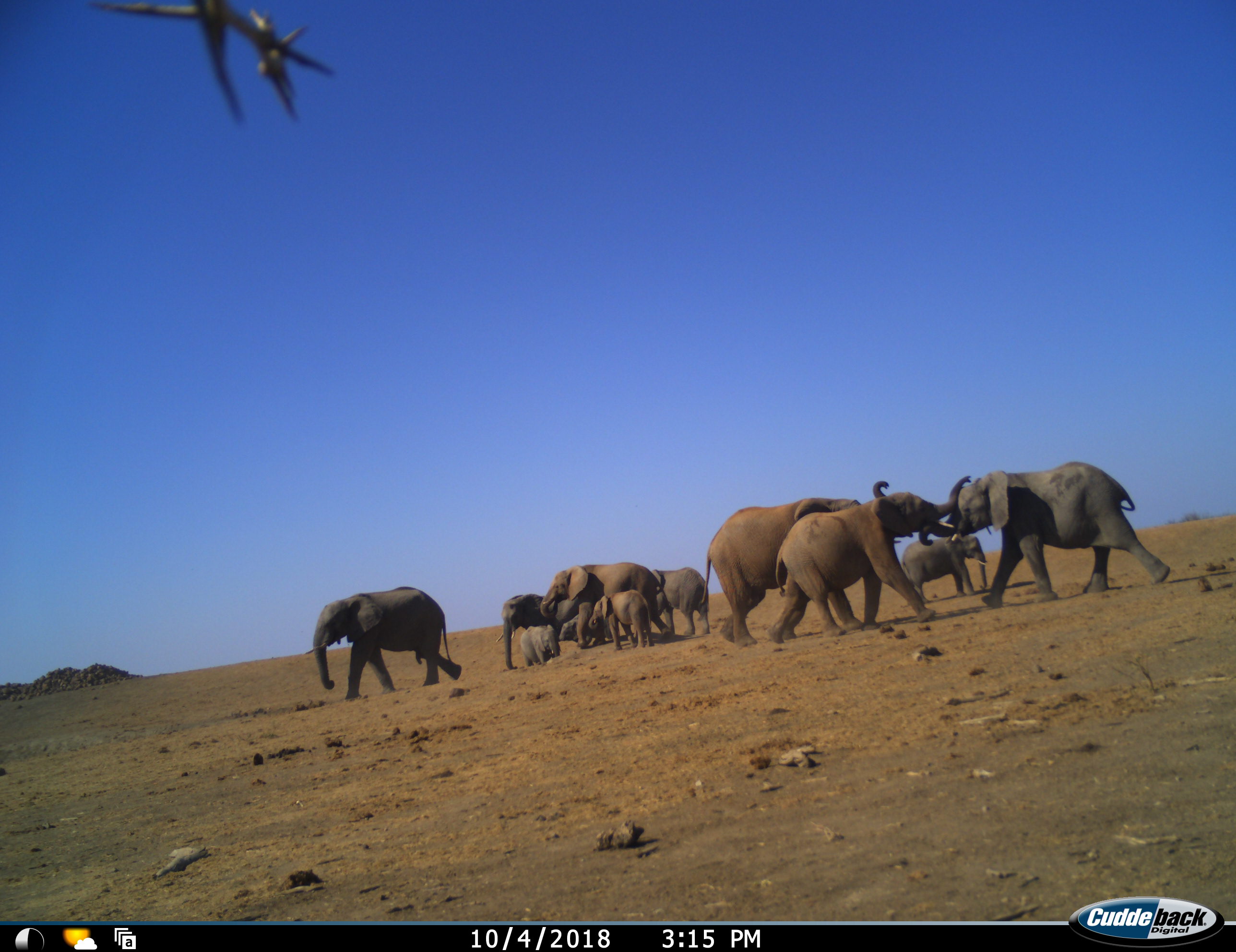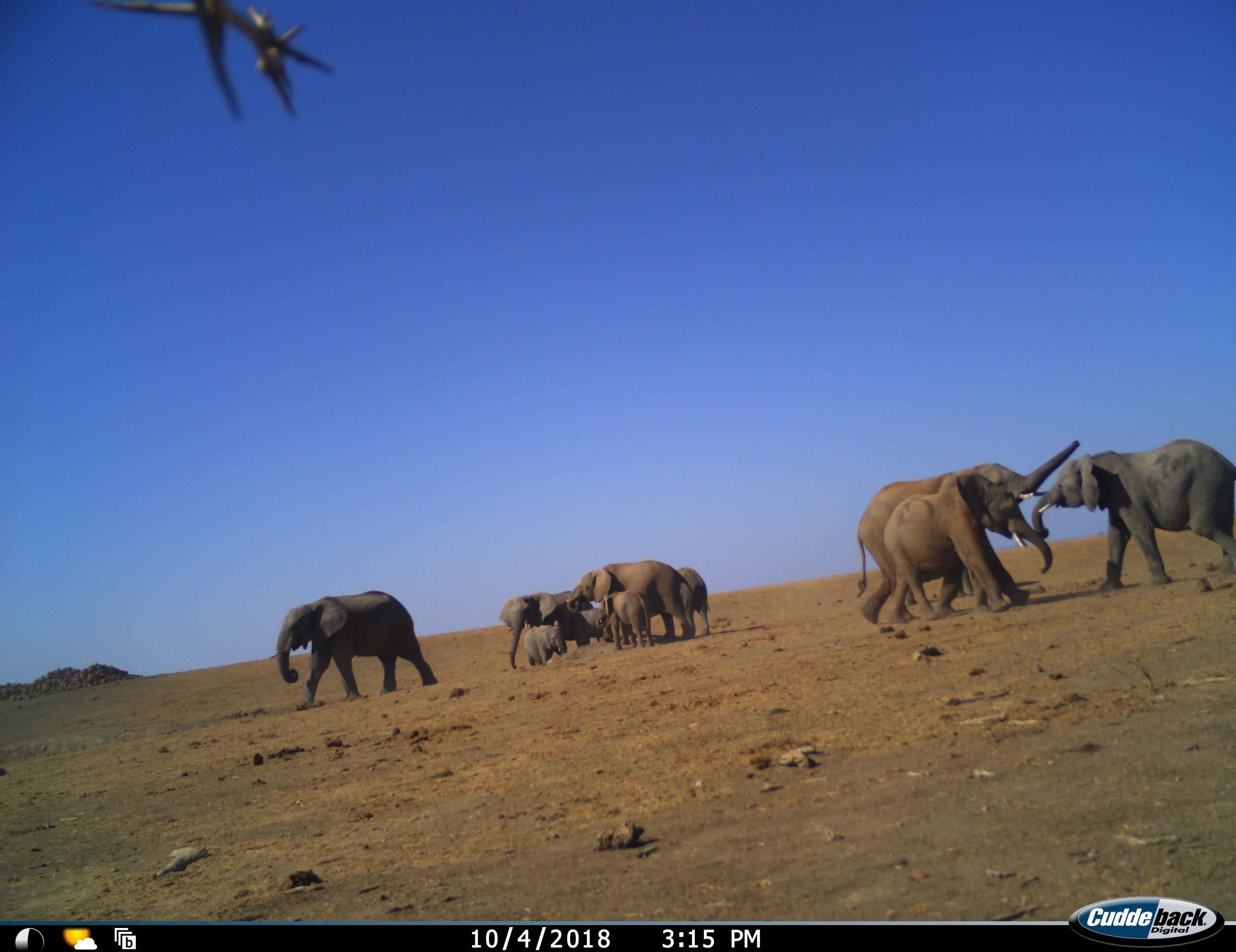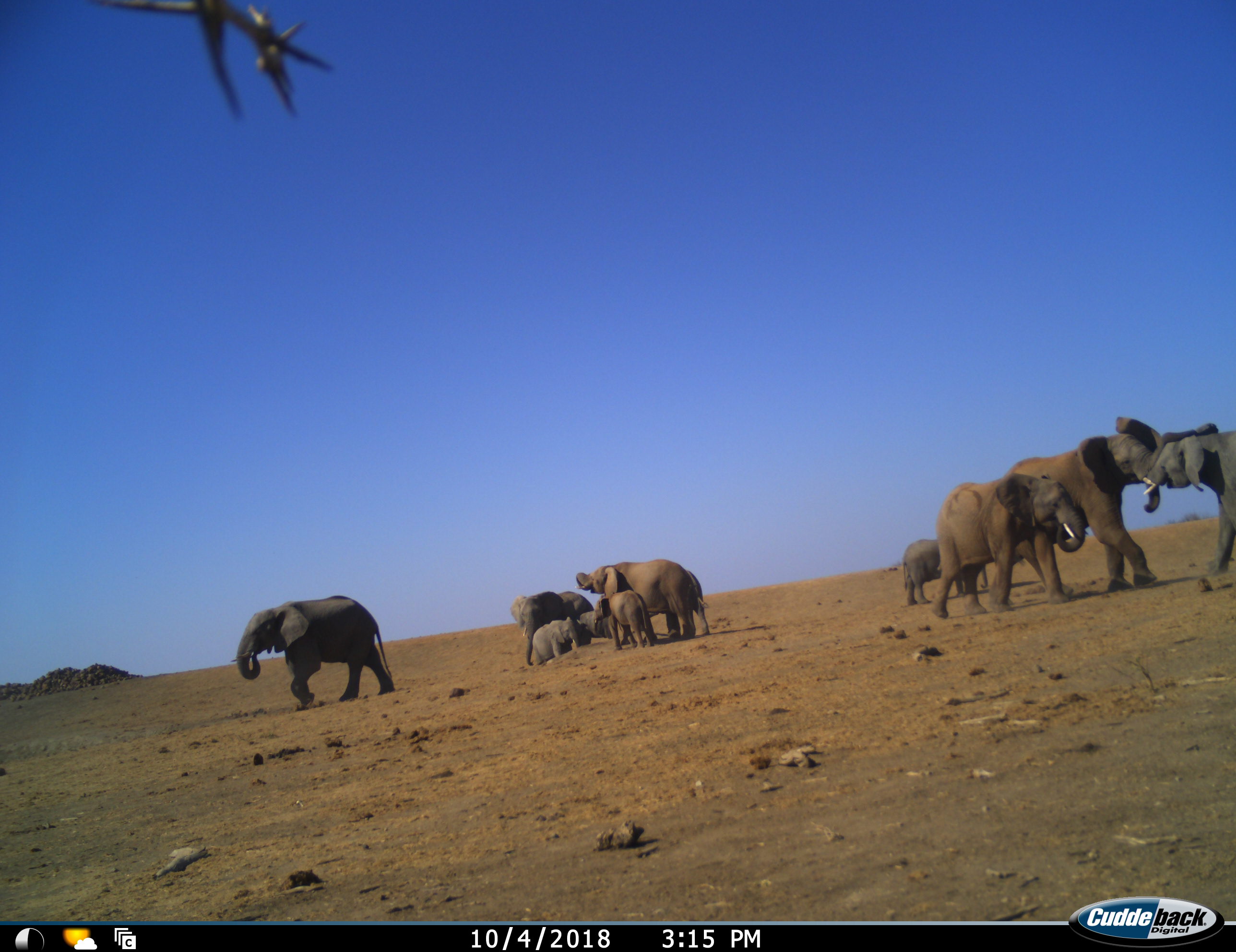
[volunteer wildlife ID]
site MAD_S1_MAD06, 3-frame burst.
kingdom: Animalia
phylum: Chordata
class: Mammalia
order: Proboscidea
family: Elephantidae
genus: Loxodonta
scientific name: Loxodonta africana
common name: african bush elephant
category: elephant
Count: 10.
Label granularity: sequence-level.